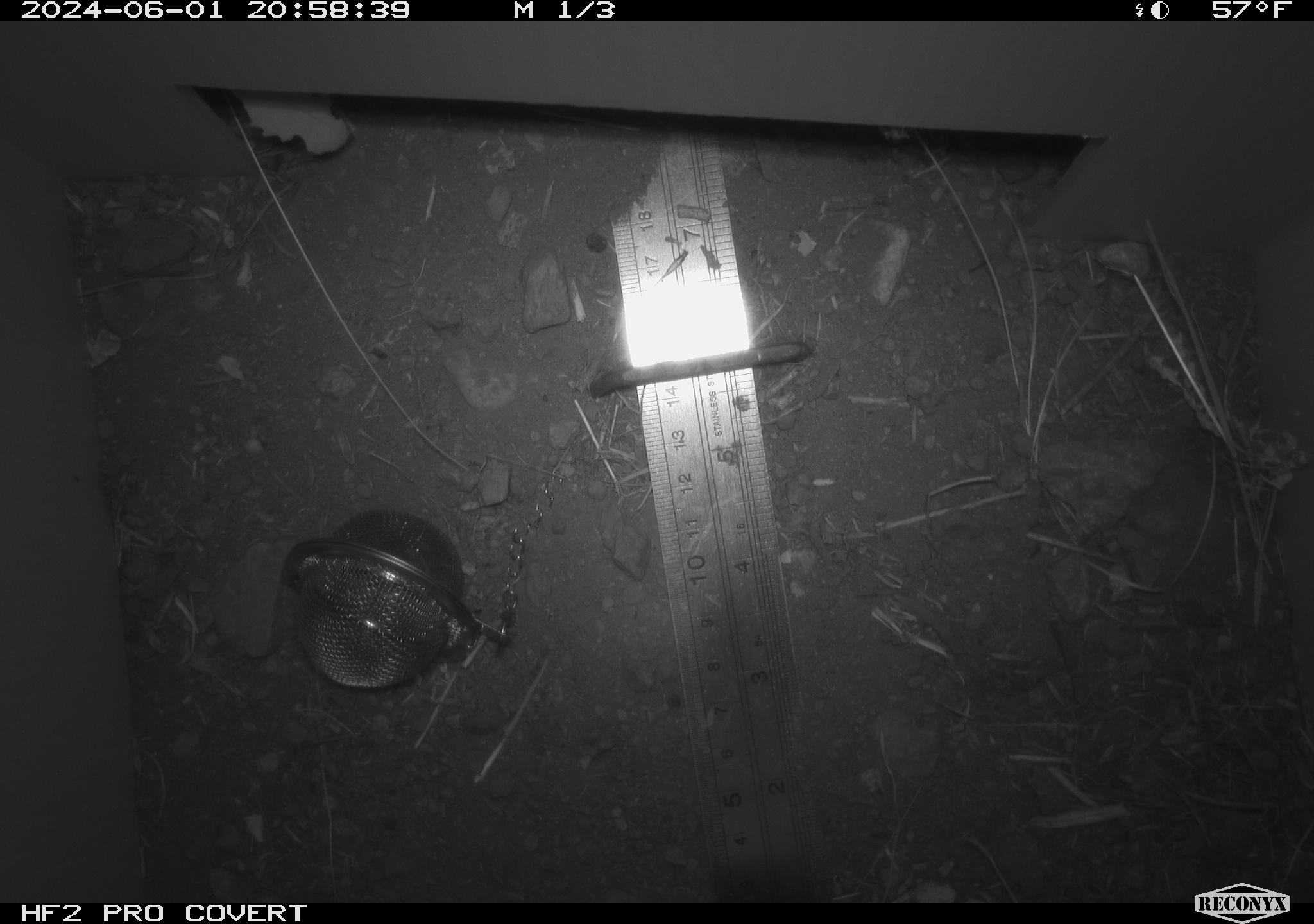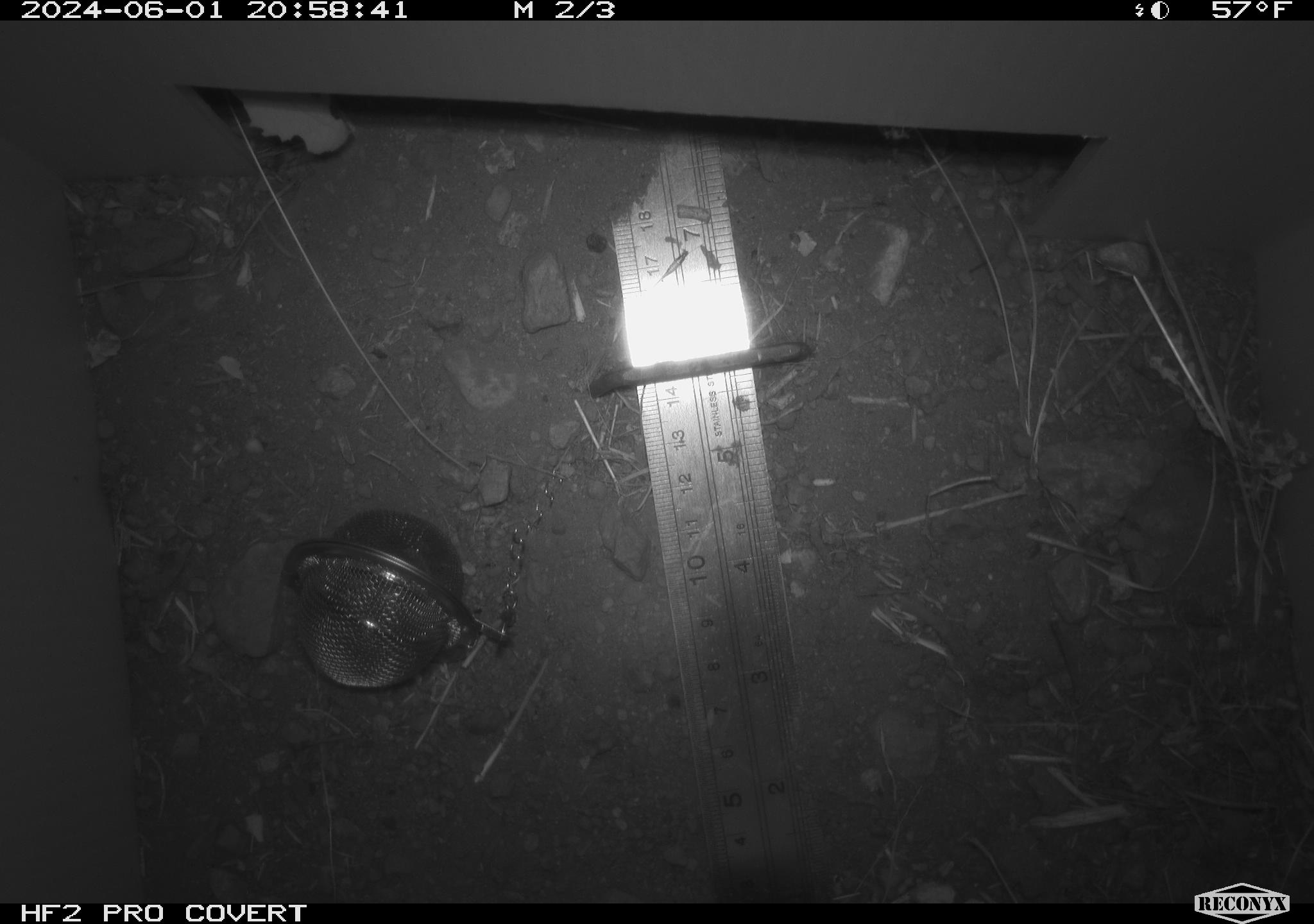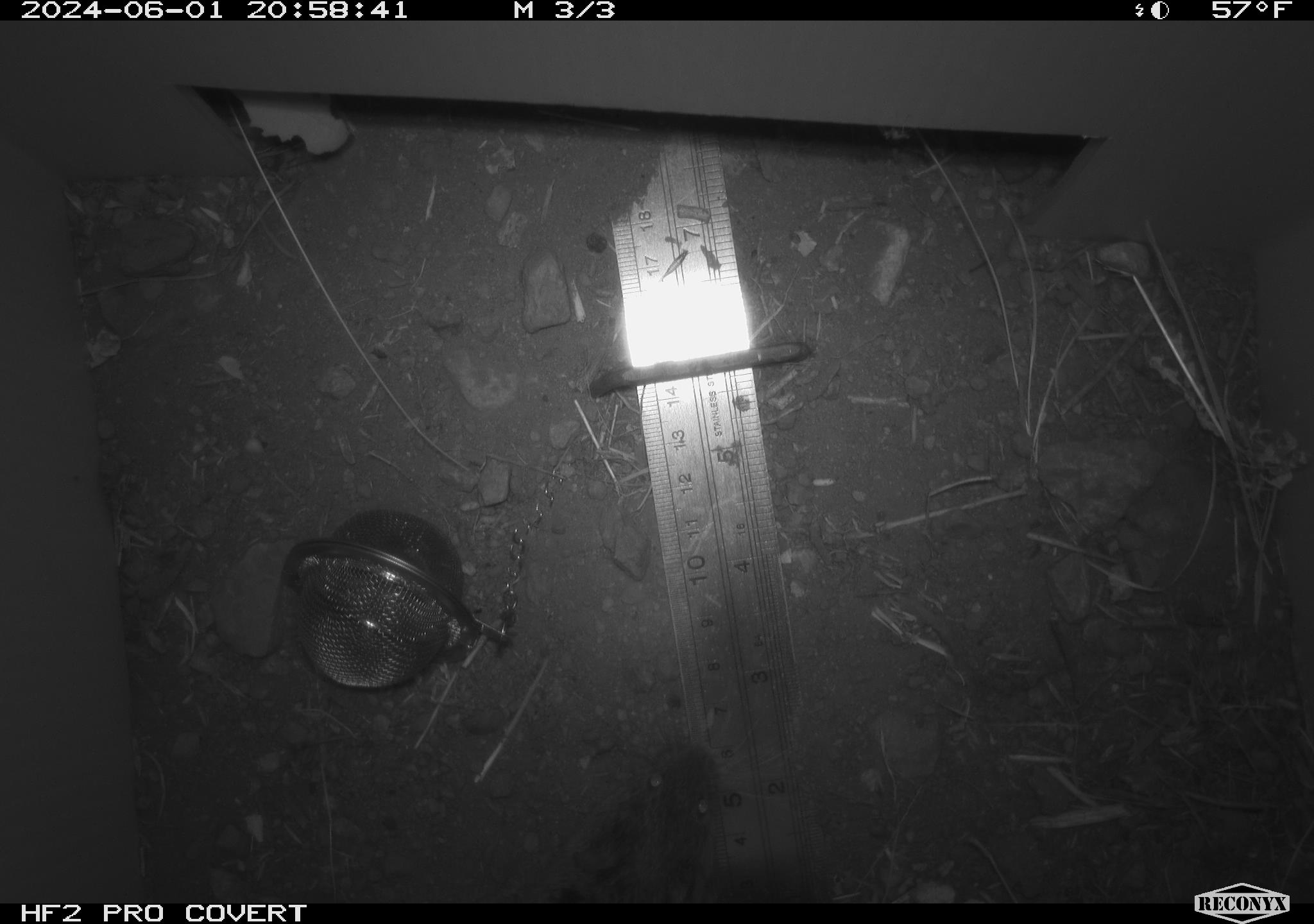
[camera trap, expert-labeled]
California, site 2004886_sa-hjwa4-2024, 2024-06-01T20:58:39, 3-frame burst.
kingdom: Animalia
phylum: Chordata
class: Mammalia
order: Rodentia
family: Cricetidae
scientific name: Cricetidae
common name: hamsters, voles, lemmings, and allies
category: cricetidae family